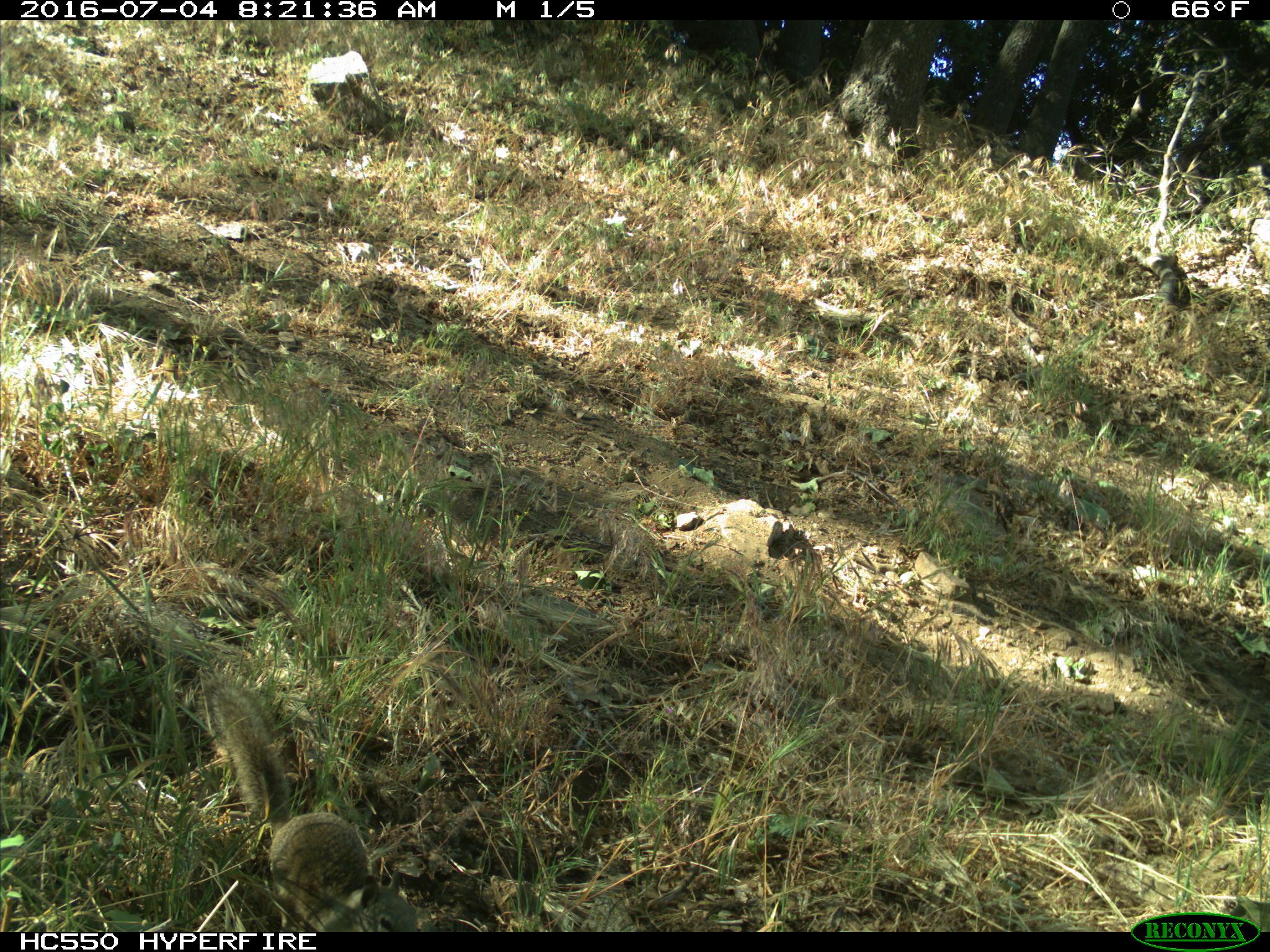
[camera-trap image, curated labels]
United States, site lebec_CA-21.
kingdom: Animalia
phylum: Chordata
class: Mammalia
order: Rodentia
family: Sciuridae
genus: Otospermophilus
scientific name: Otospermophilus beecheyi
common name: california ground squirrel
Otospermophilus beecheyi (california ground squirrel).